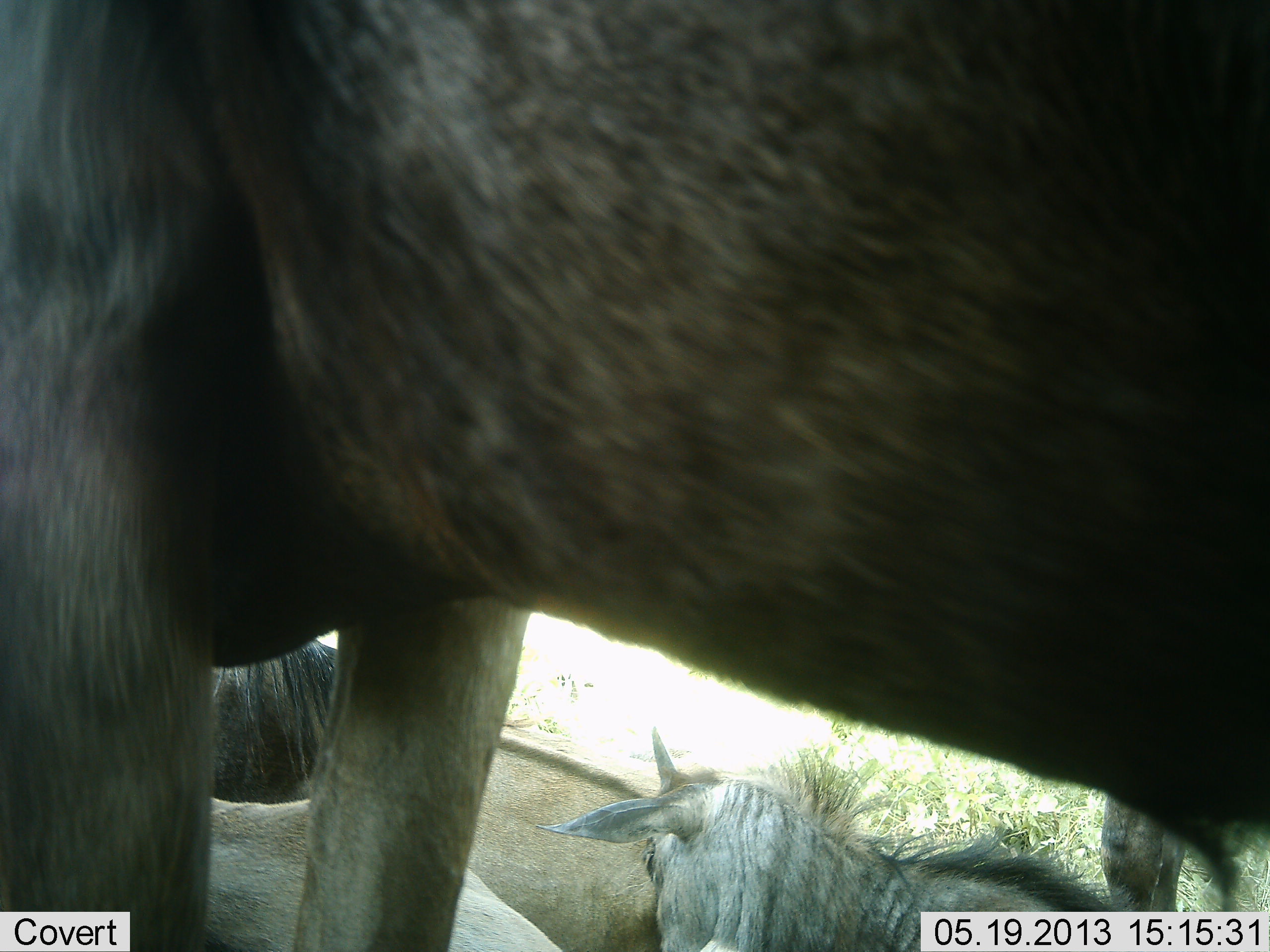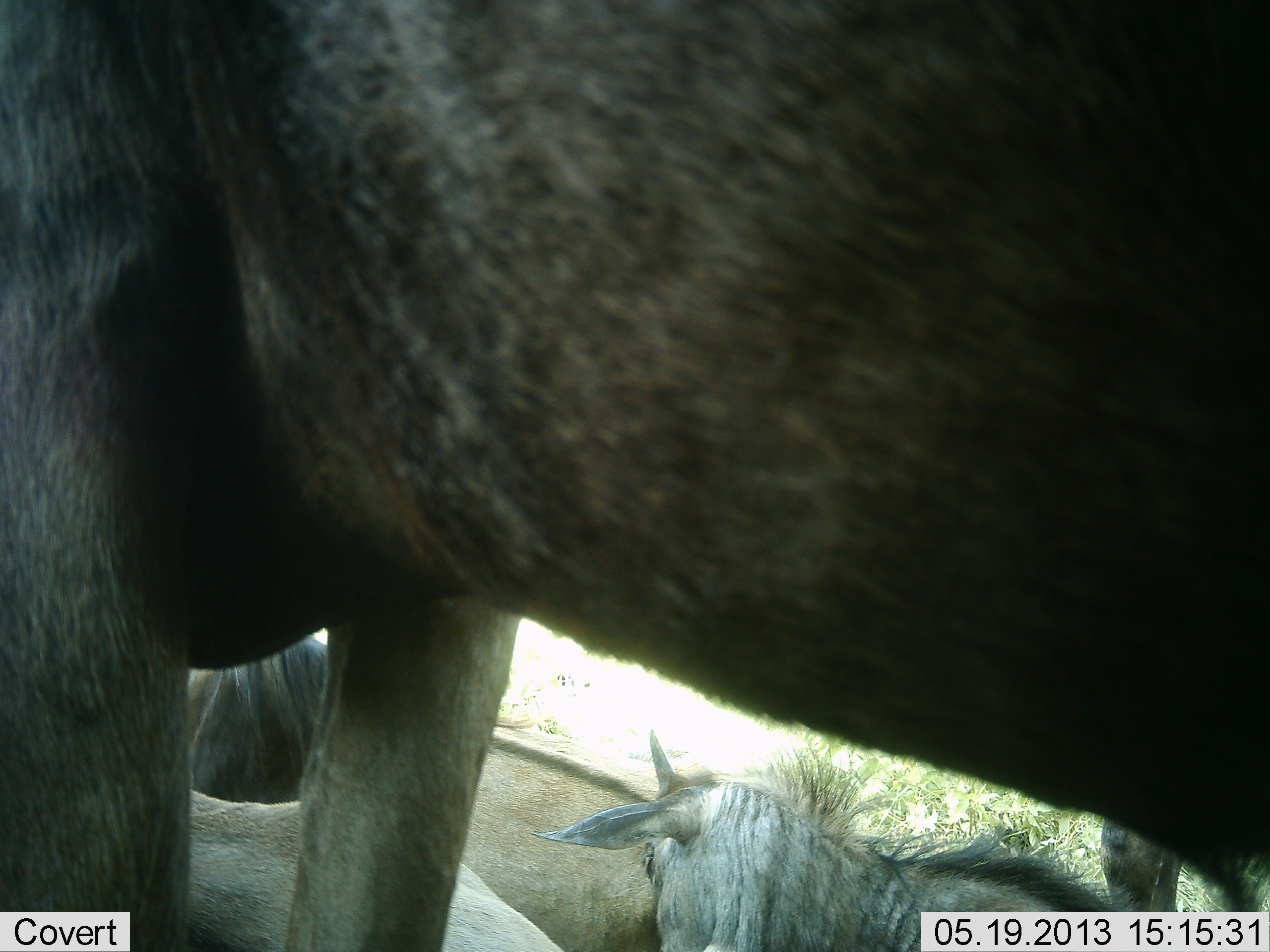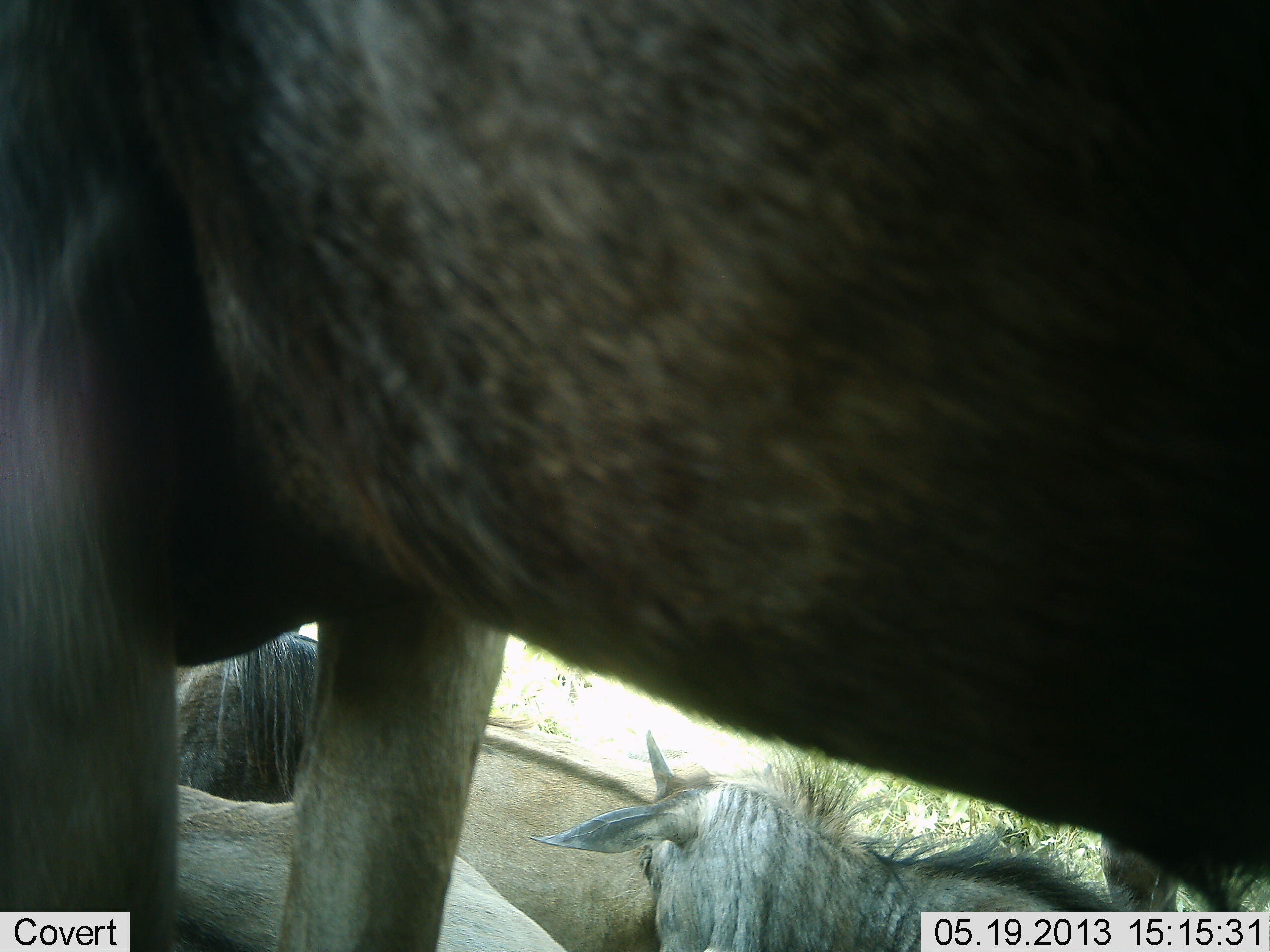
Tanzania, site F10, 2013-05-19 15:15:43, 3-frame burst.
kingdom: Animalia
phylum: Chordata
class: Mammalia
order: Artiodactyla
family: Bovidae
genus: Connochaetes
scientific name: Connochaetes taurinus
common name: blue wildebeest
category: wildebeest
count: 3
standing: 88%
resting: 100%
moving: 0%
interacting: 0%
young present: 47%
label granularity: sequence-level